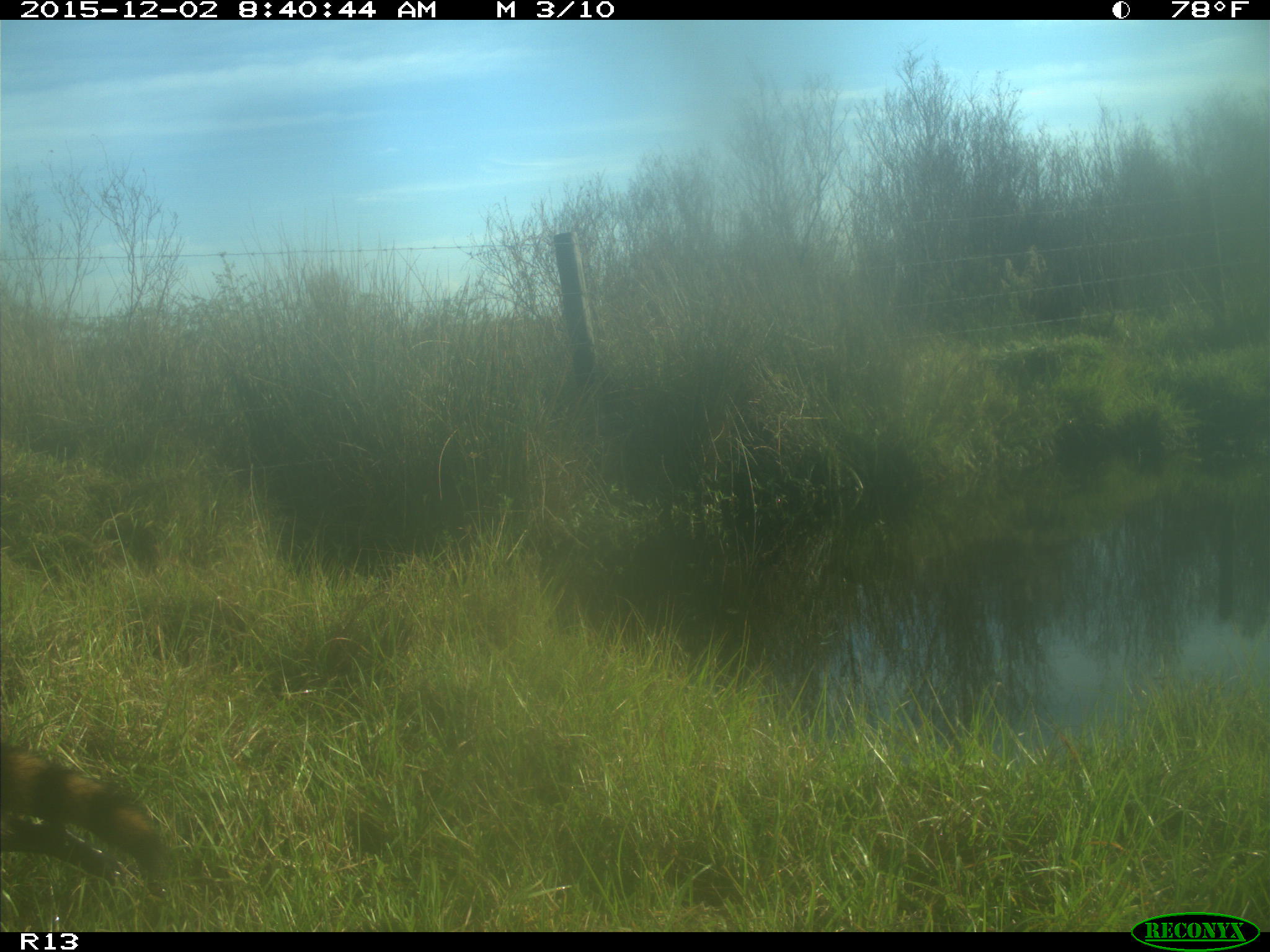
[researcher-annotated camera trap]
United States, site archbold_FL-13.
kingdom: Animalia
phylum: Chordata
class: Mammalia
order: Carnivora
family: Procyonidae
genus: Procyon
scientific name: Procyon lotor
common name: common raccoon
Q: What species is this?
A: Procyon lotor (common raccoon).